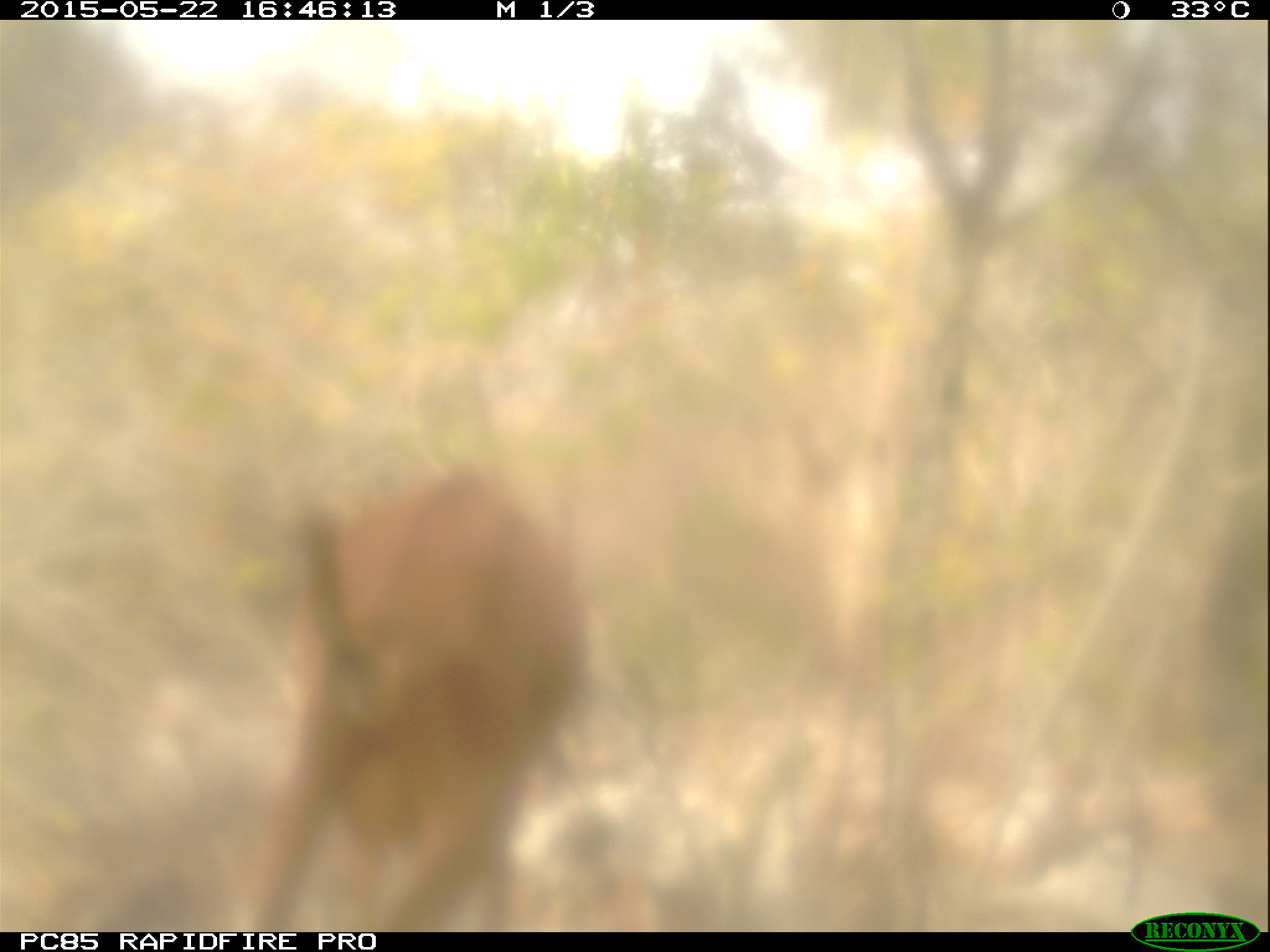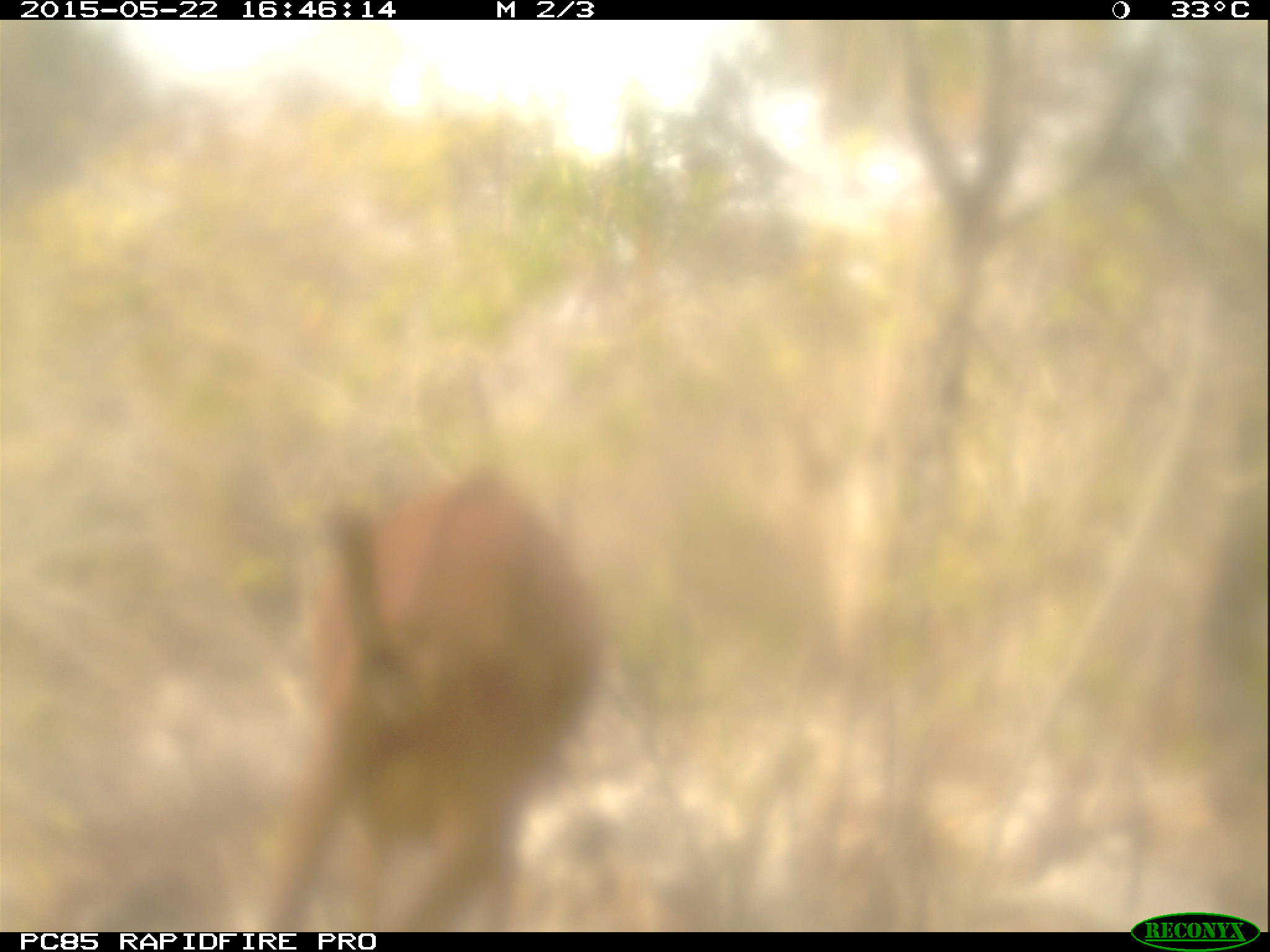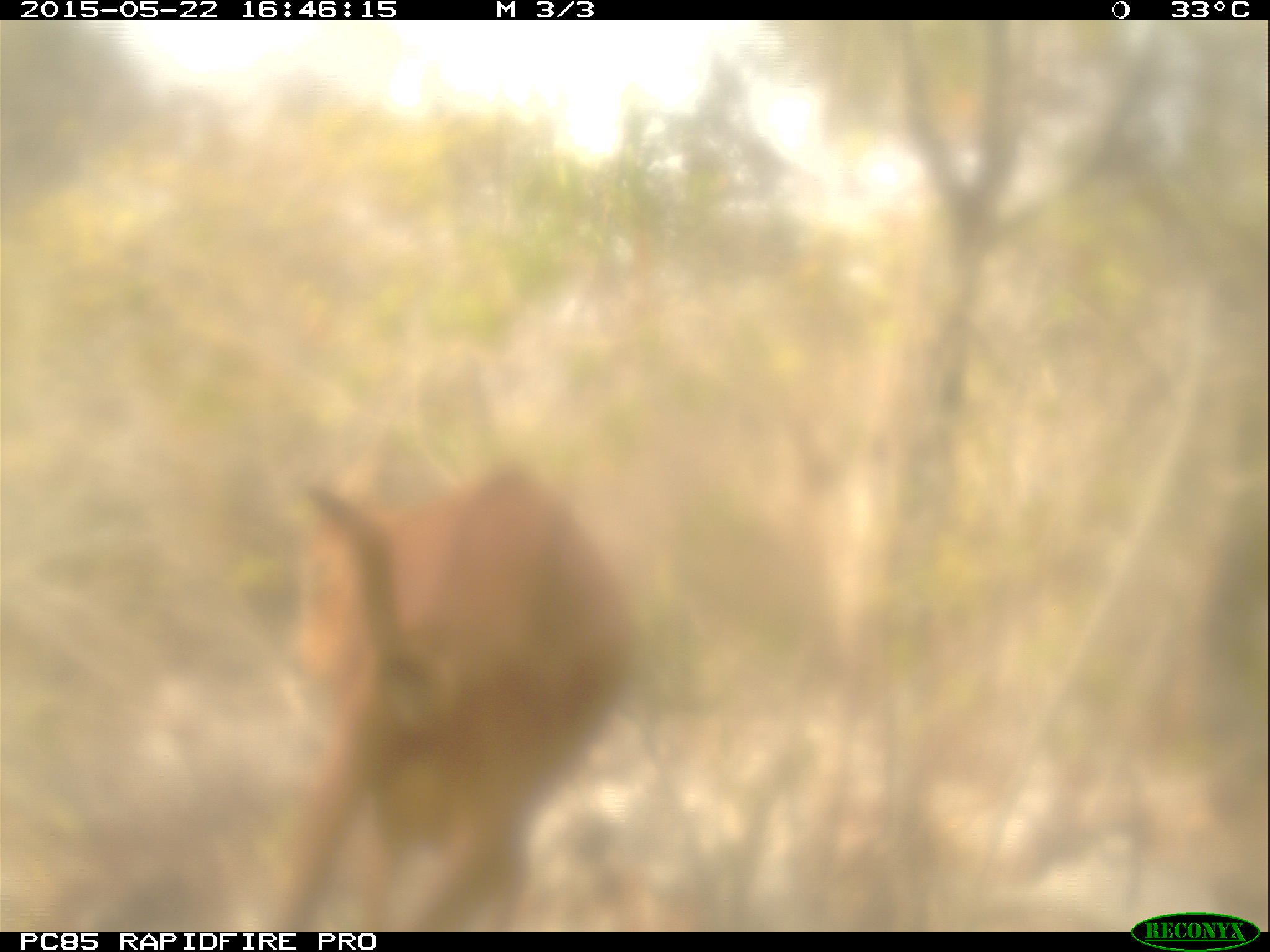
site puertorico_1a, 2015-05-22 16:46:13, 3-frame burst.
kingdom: Animalia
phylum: Chordata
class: Mammalia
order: Artiodactyla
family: Bovidae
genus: Capra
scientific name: Capra hircus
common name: goat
Goat (Capra hircus).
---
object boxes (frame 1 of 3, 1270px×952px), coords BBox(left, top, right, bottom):
goat: BBox(265, 452, 590, 930)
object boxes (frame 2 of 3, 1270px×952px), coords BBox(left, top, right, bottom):
goat: BBox(204, 435, 634, 931)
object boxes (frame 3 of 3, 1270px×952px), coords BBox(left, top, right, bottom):
goat: BBox(158, 452, 634, 924)